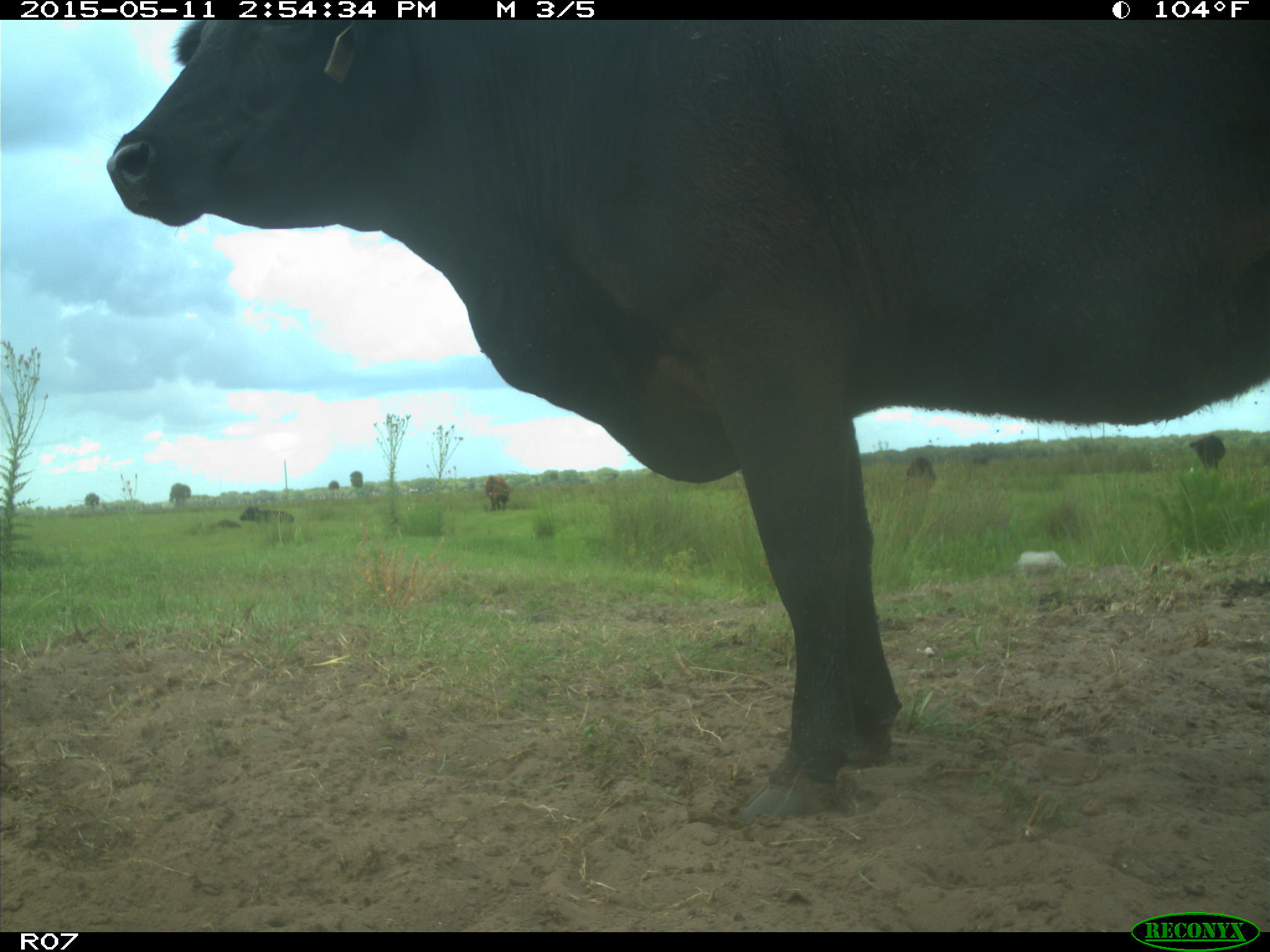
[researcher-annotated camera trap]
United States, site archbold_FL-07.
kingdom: Animalia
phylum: Chordata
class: Mammalia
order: Artiodactyla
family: Bovidae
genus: Bos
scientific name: Bos taurus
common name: domestic cow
Bos taurus (domestic cow).